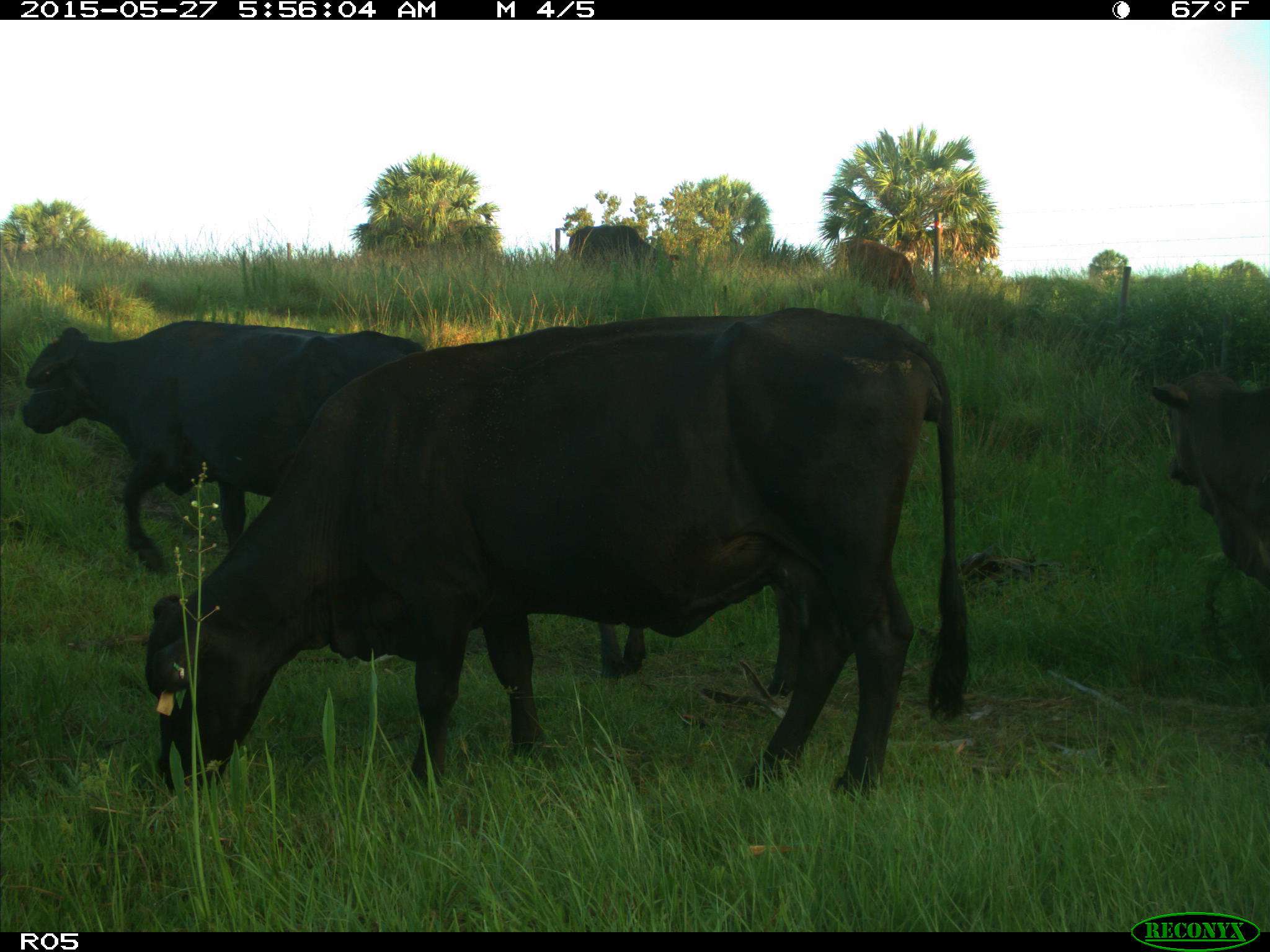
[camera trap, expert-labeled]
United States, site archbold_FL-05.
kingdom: Animalia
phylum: Chordata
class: Mammalia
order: Artiodactyla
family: Bovidae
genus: Bos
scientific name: Bos taurus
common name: domestic cow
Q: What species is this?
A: Bos taurus (domestic cow).